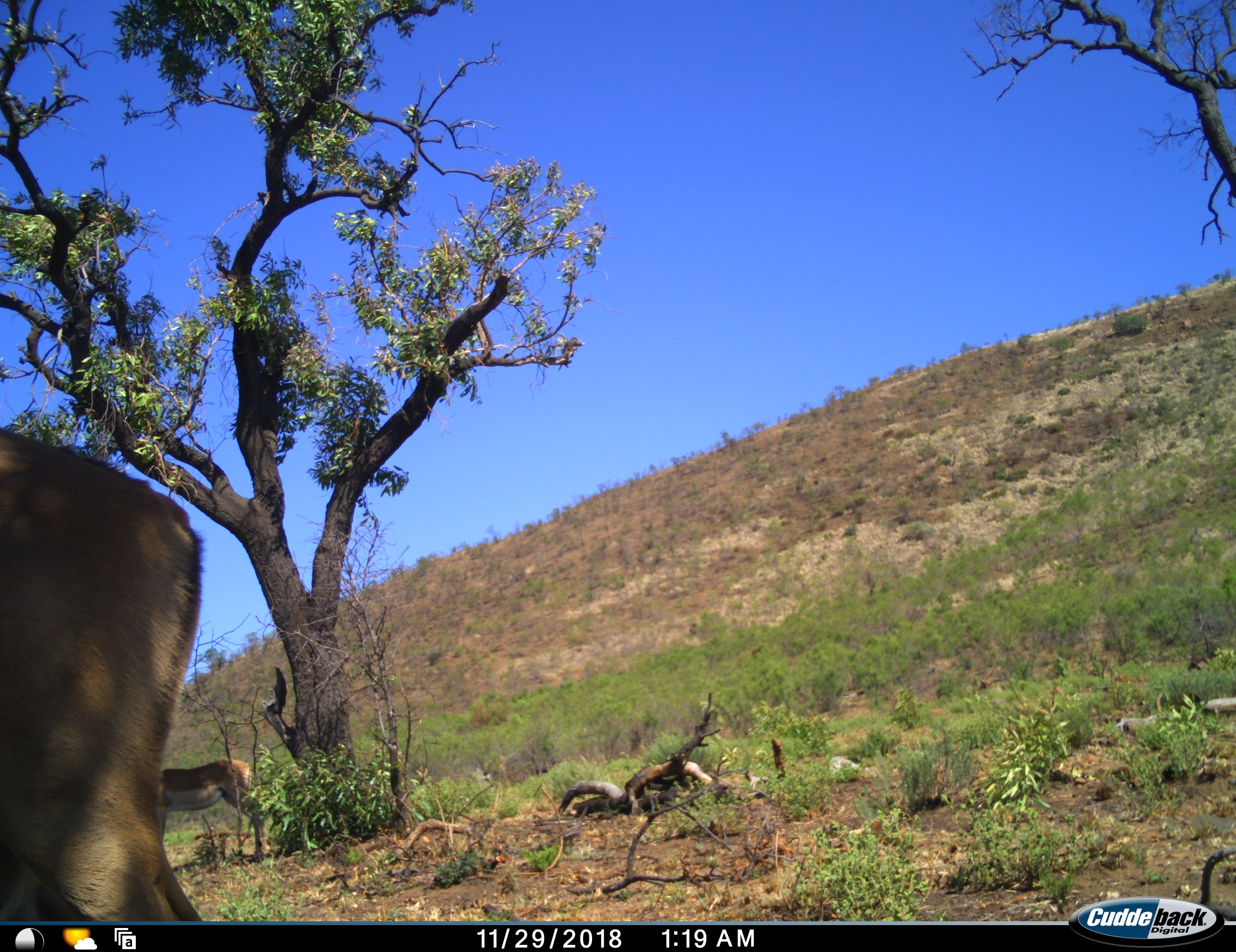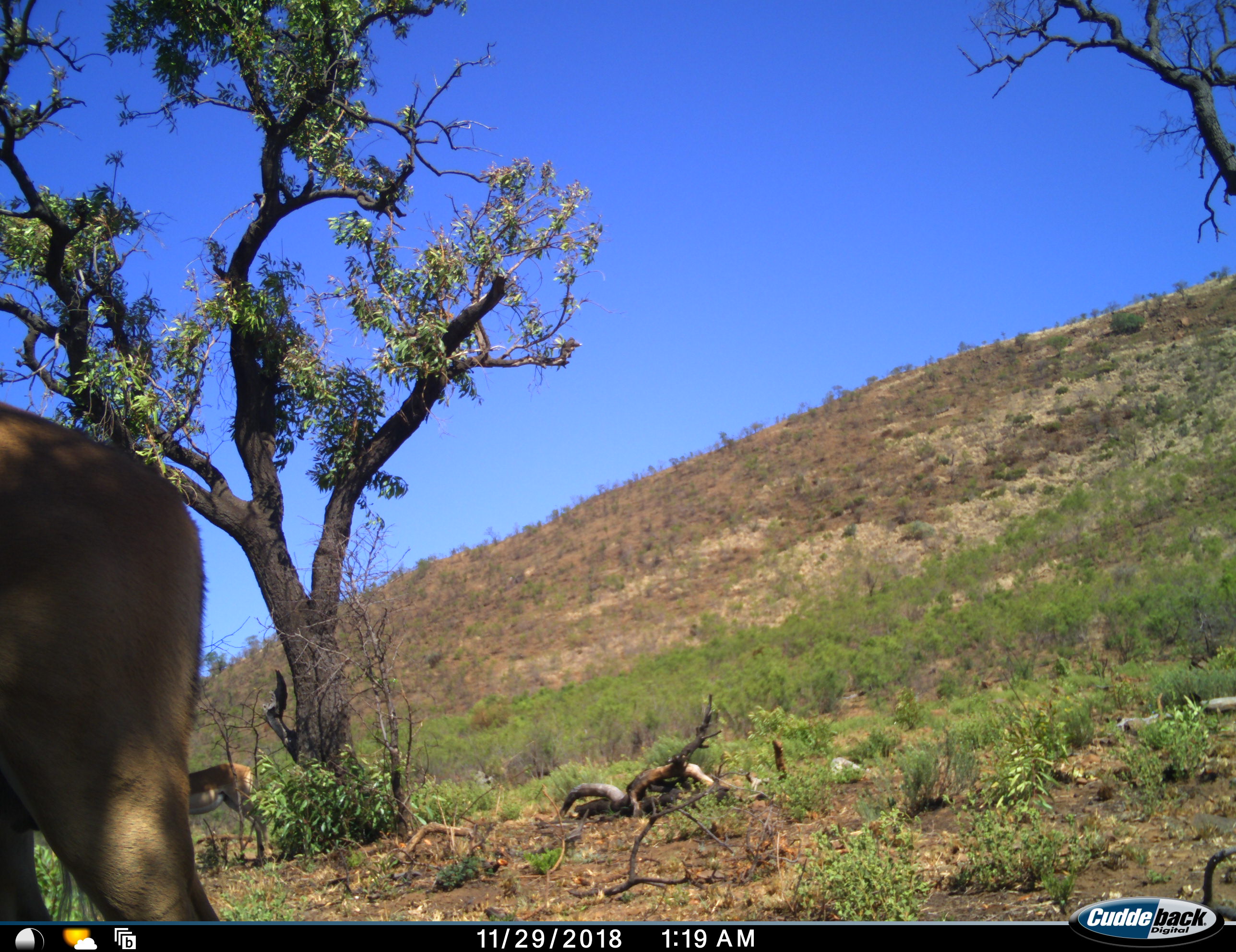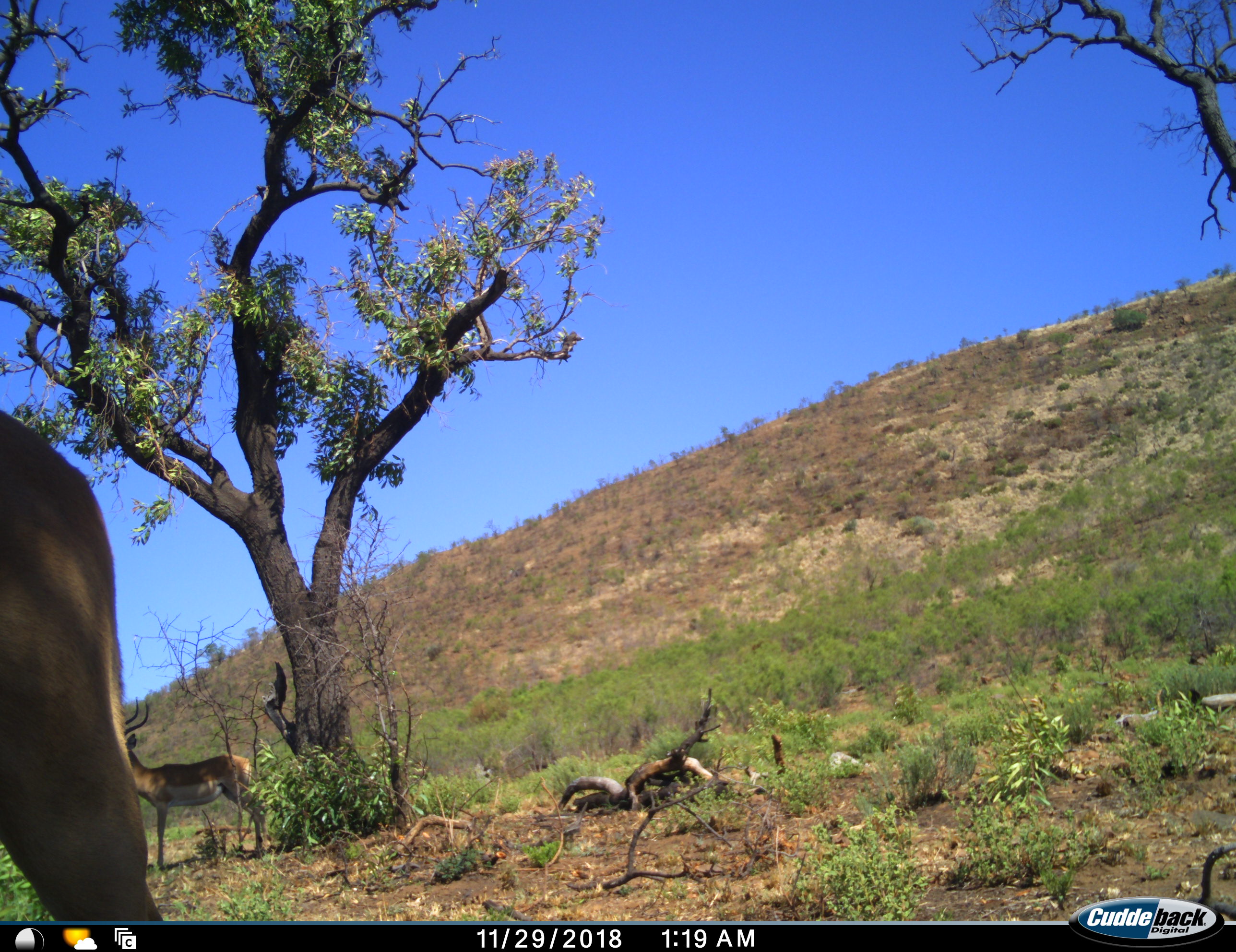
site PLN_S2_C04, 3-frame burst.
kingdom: Animalia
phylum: Chordata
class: Mammalia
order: Artiodactyla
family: Bovidae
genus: Aepyceros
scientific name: Aepyceros melampus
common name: impala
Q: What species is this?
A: Impala (Aepyceros melampus).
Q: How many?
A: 2.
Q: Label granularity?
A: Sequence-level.